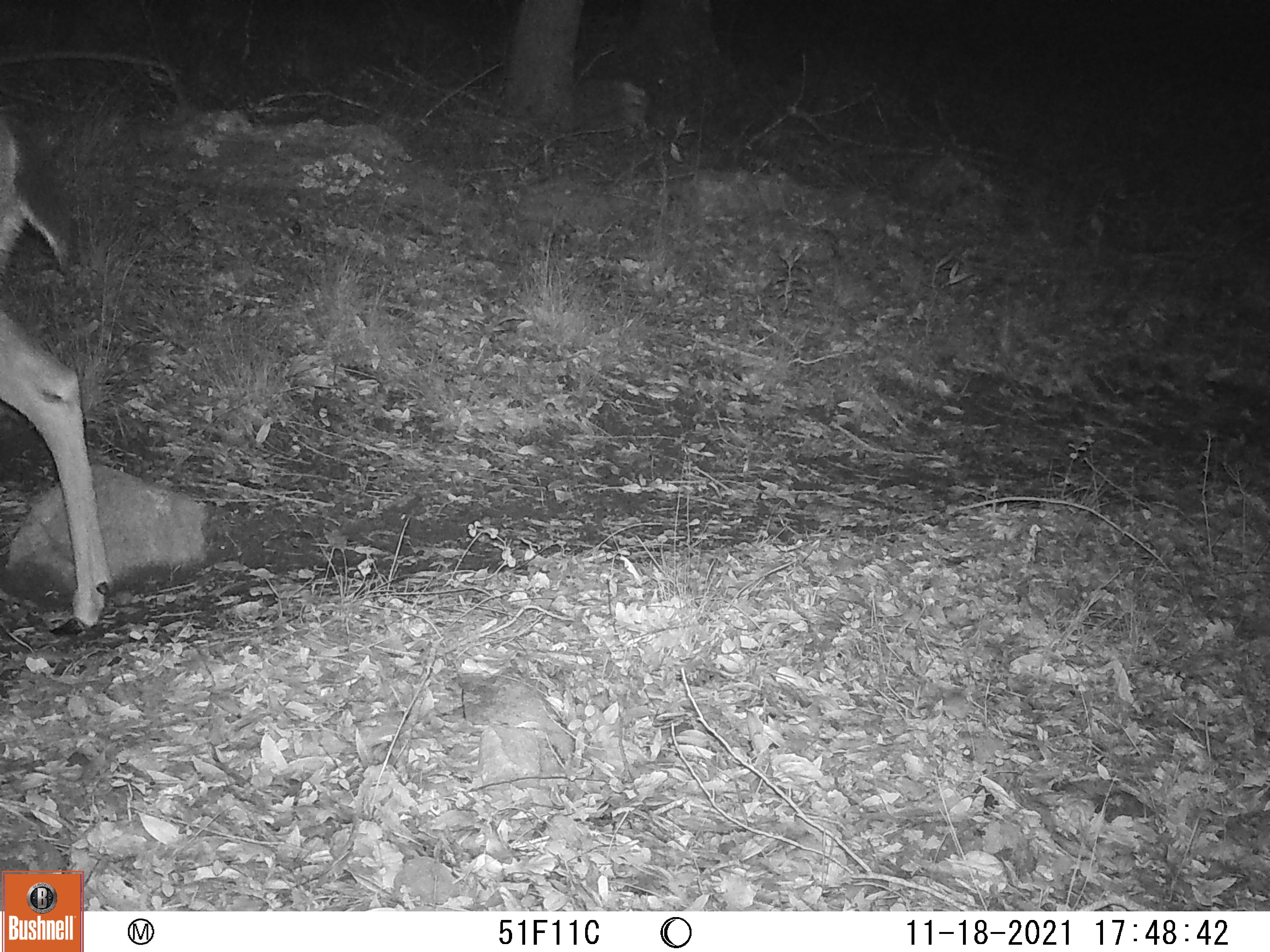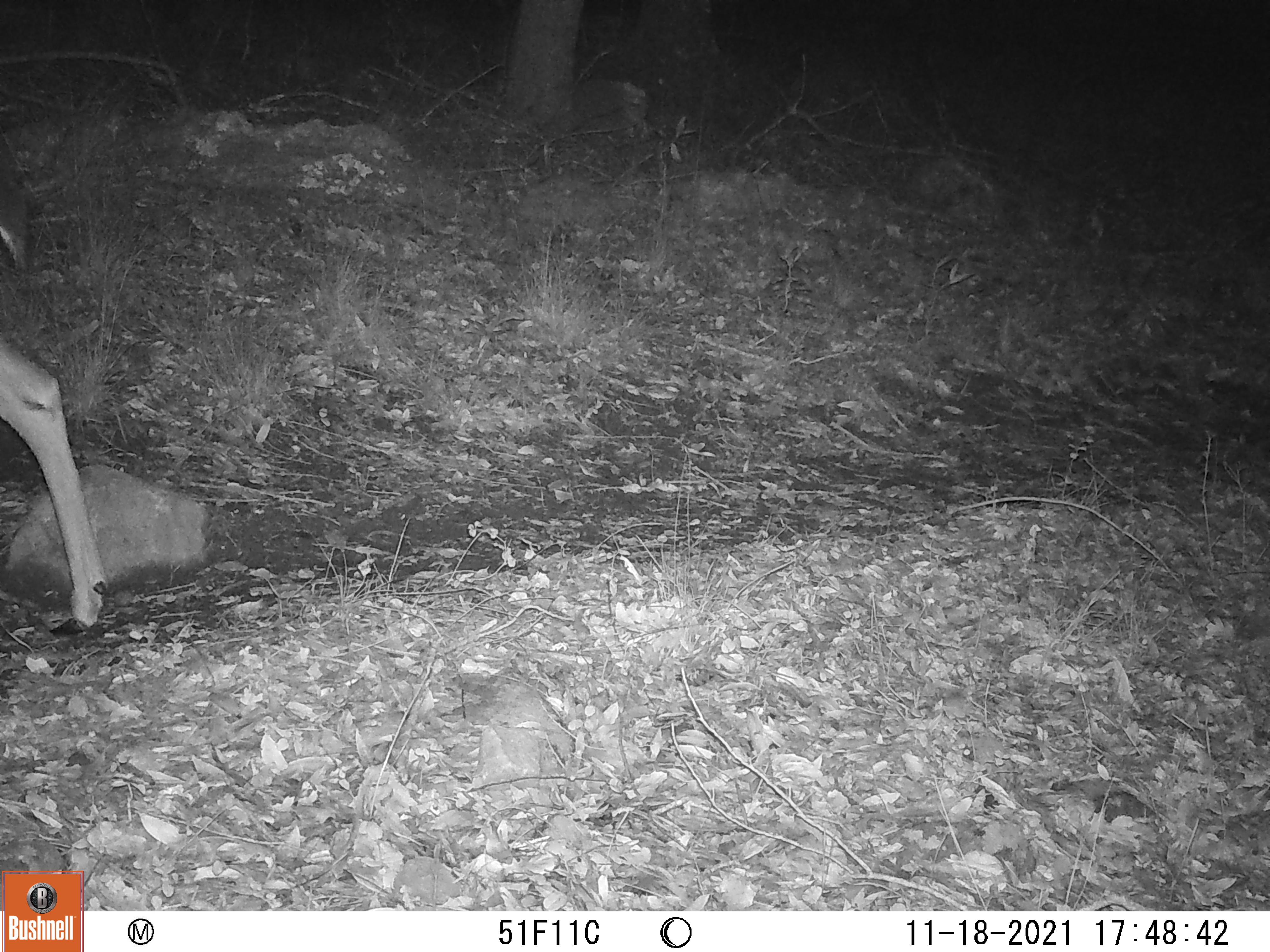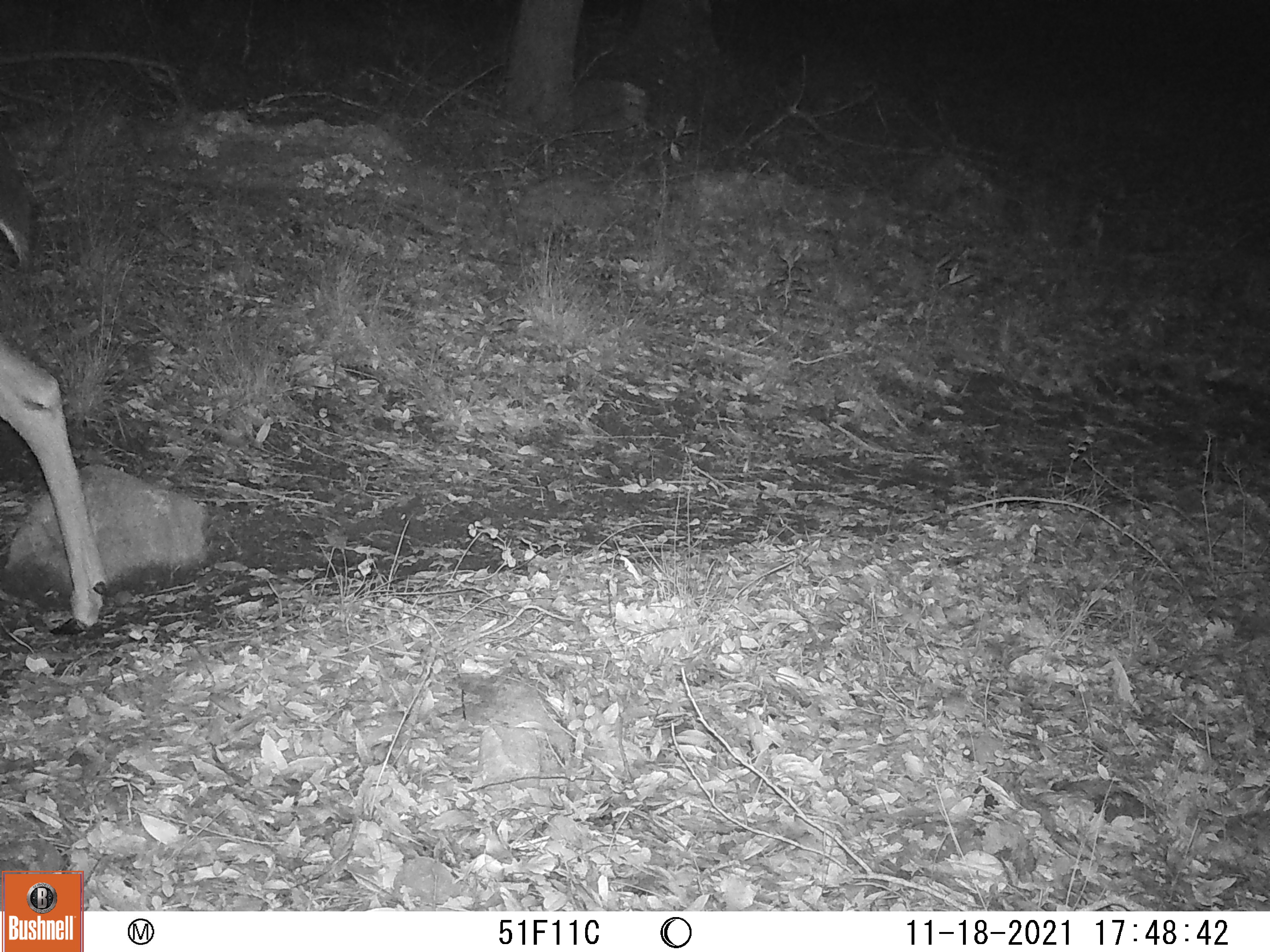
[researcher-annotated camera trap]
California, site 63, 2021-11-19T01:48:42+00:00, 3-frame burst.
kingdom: Animalia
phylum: Chordata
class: Mammalia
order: Artiodactyla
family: Cervidae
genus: Odocoileus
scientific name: Odocoileus hemionus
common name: mule deer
Mule deer (Odocoileus hemionus).